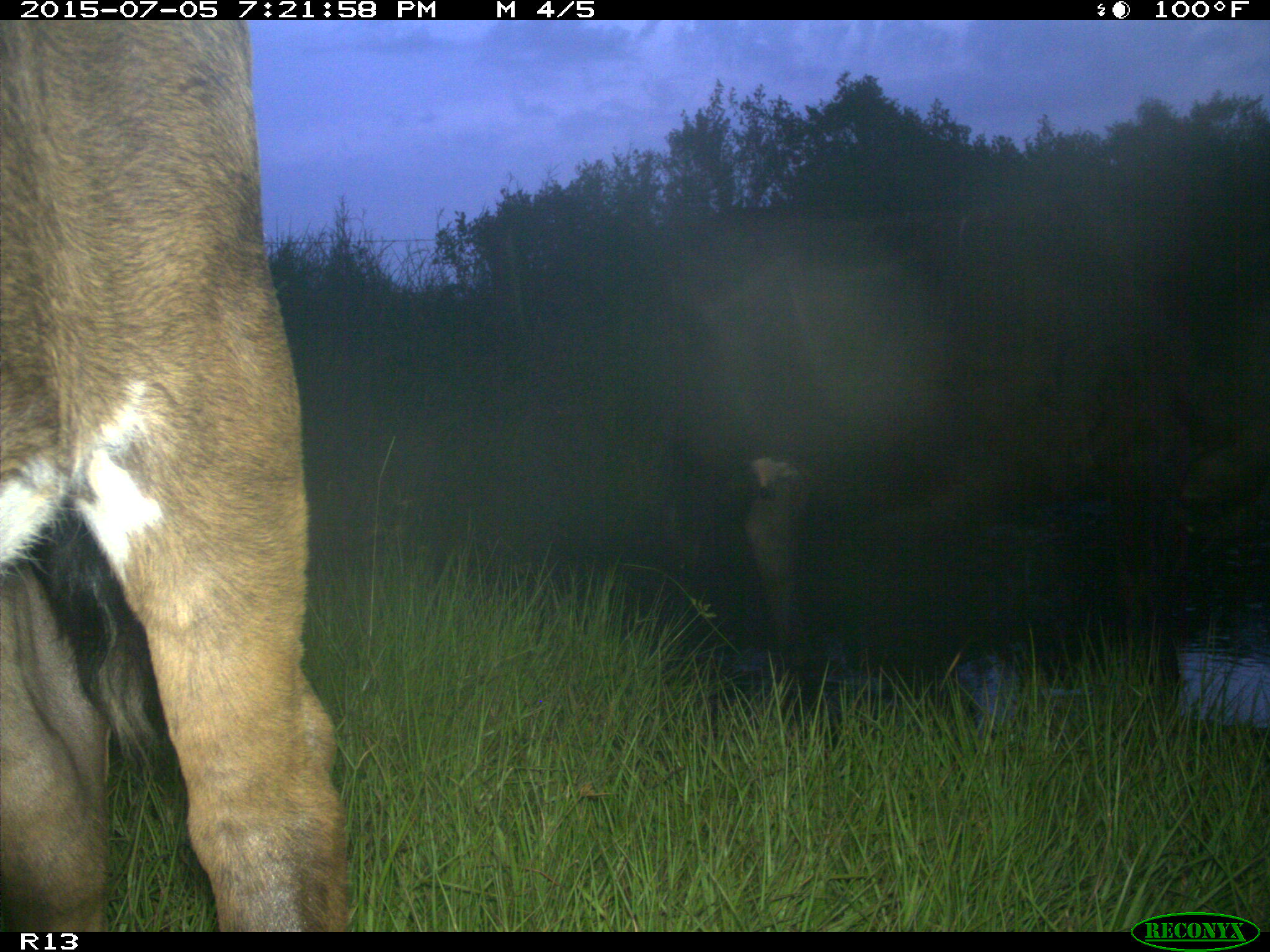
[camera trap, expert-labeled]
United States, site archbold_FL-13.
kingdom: Animalia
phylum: Chordata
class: Mammalia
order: Artiodactyla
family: Bovidae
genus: Bos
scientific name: Bos taurus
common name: domestic cow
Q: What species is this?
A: Bos taurus (domestic cow).